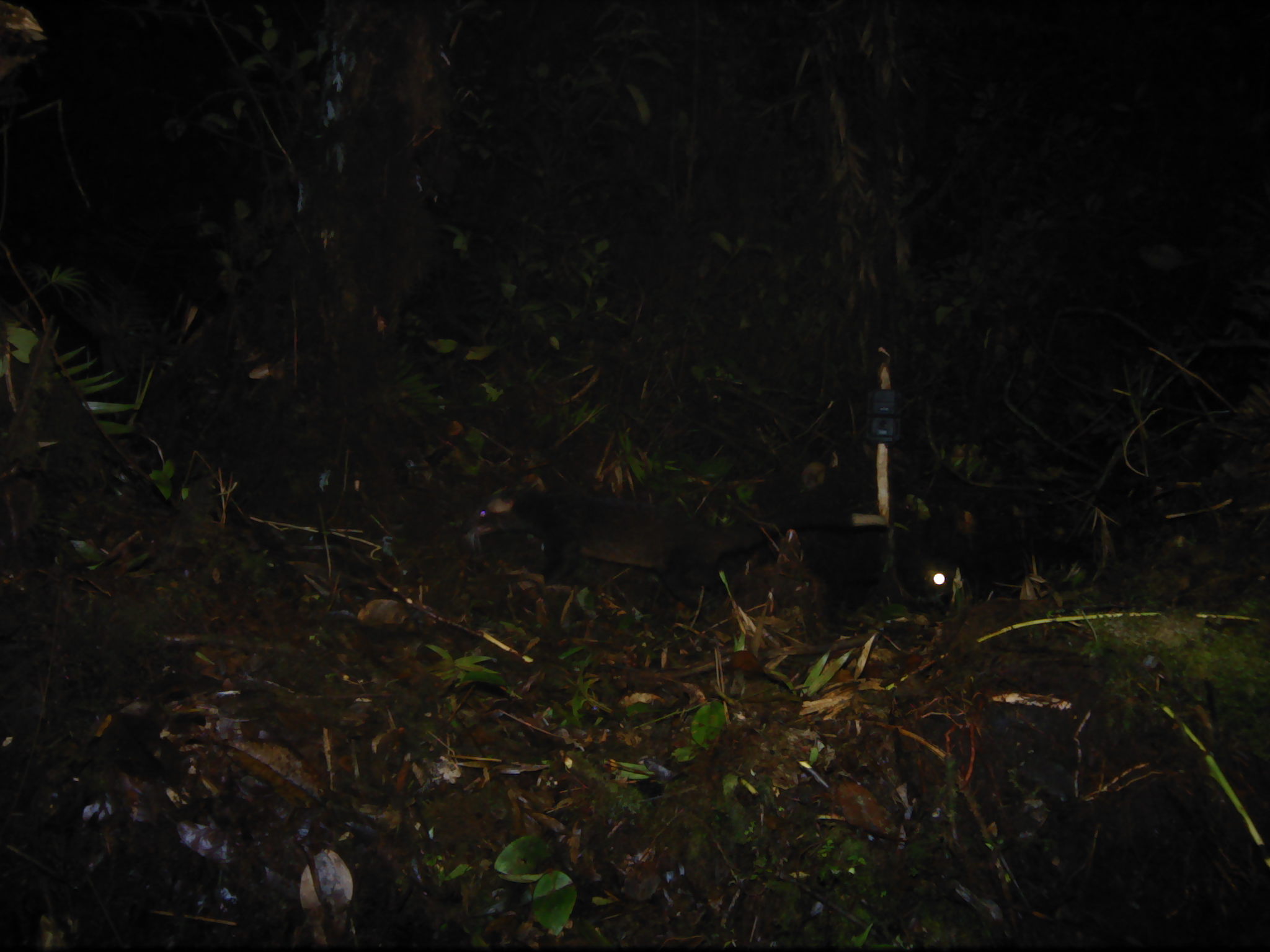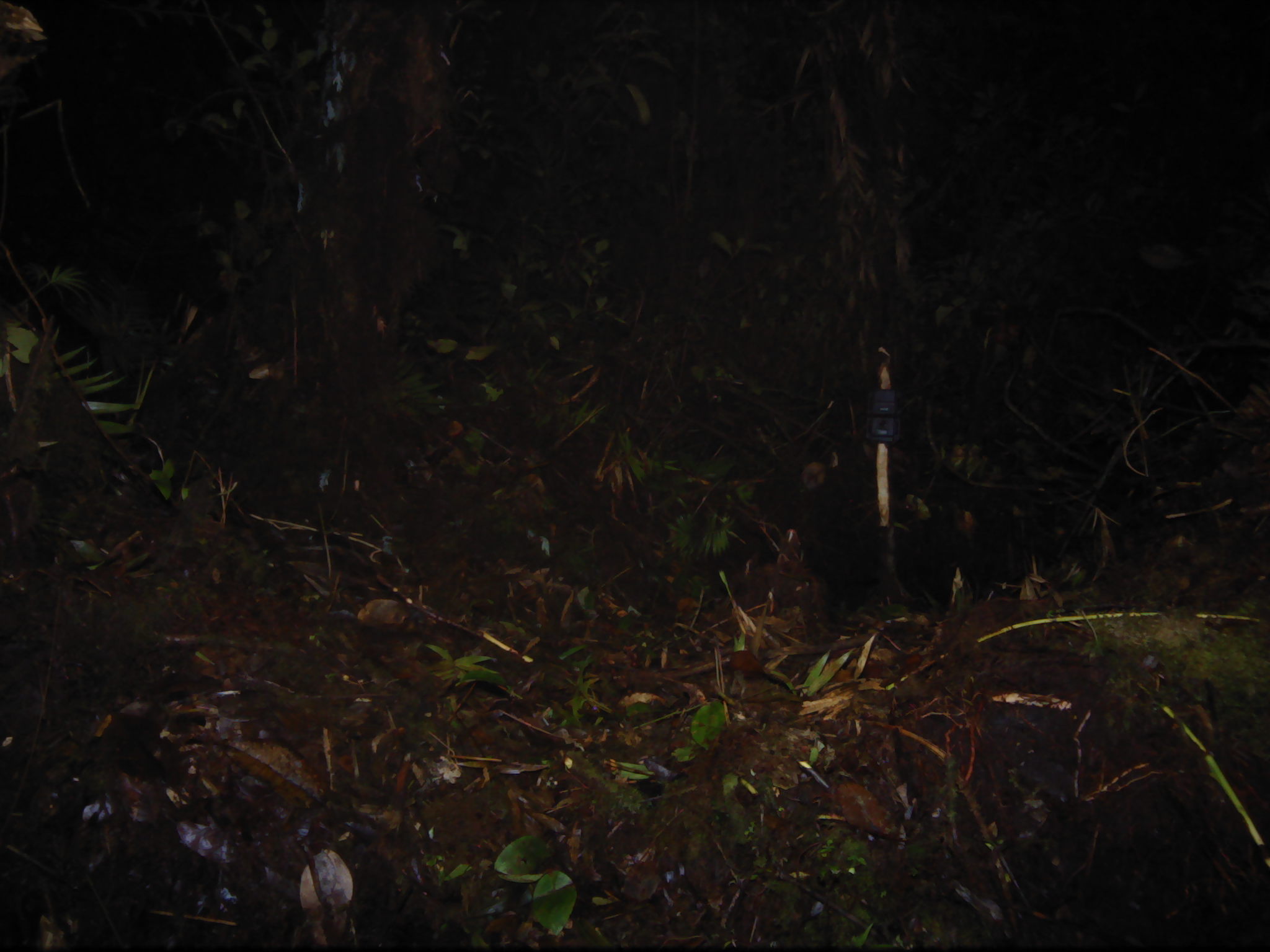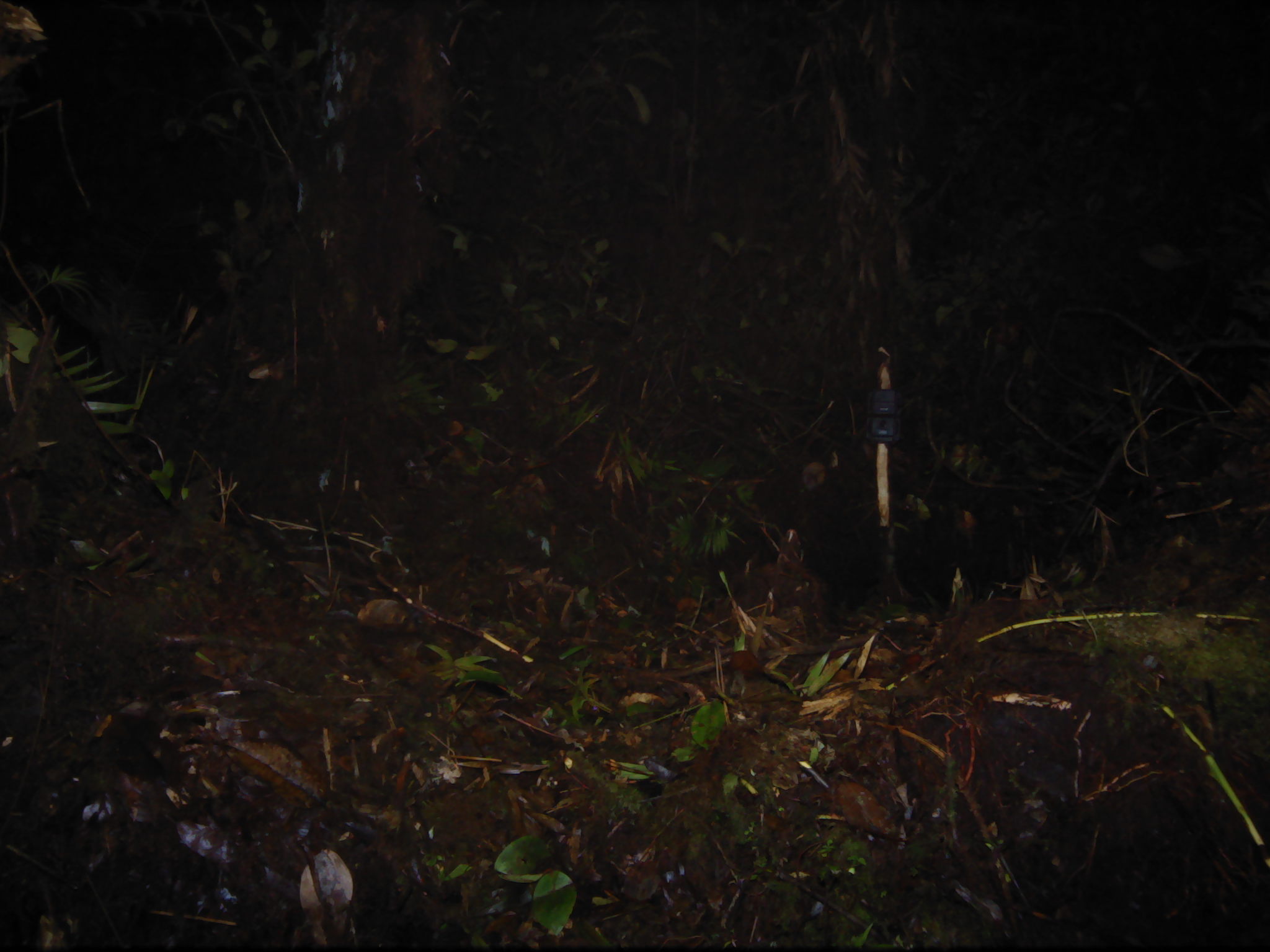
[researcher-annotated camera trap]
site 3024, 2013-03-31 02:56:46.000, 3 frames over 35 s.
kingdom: Animalia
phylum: Chordata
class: Mammalia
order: Carnivora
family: Viverridae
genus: Paguma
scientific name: Paguma larvata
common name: masked palm civet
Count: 1.